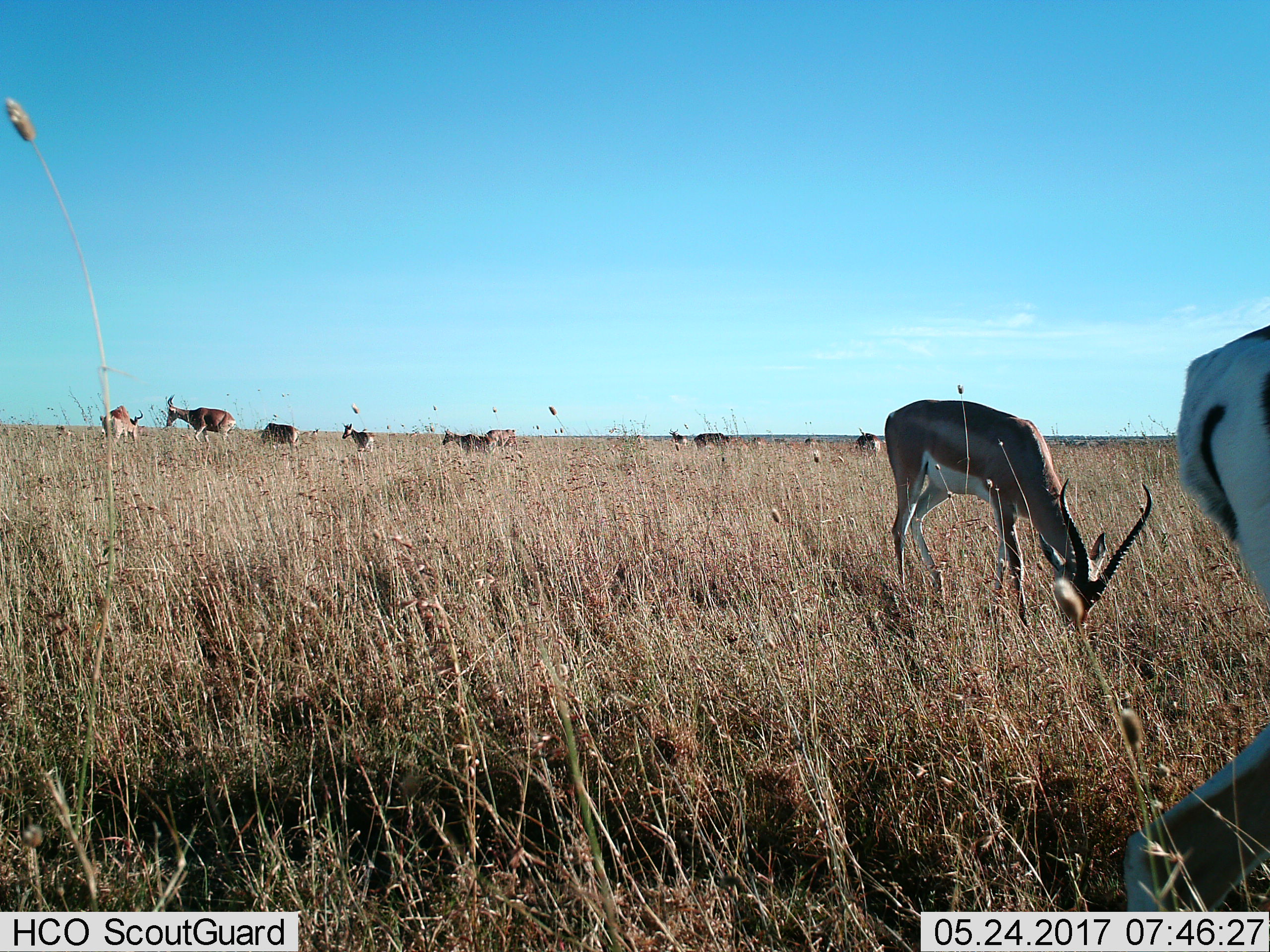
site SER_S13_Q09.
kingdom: Animalia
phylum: Chordata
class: Mammalia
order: Artiodactyla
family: Bovidae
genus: Nanger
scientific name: Nanger granti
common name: grant's gazelle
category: gazellegrants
Gazellegrants (grant's gazelle) (Nanger granti), count 6. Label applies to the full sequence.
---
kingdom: Animalia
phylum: Chordata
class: Mammalia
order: Artiodactyla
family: Bovidae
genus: Alcelaphus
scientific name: Alcelaphus buselaphus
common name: hartebeest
Hartebeest (Alcelaphus buselaphus), count 8. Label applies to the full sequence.